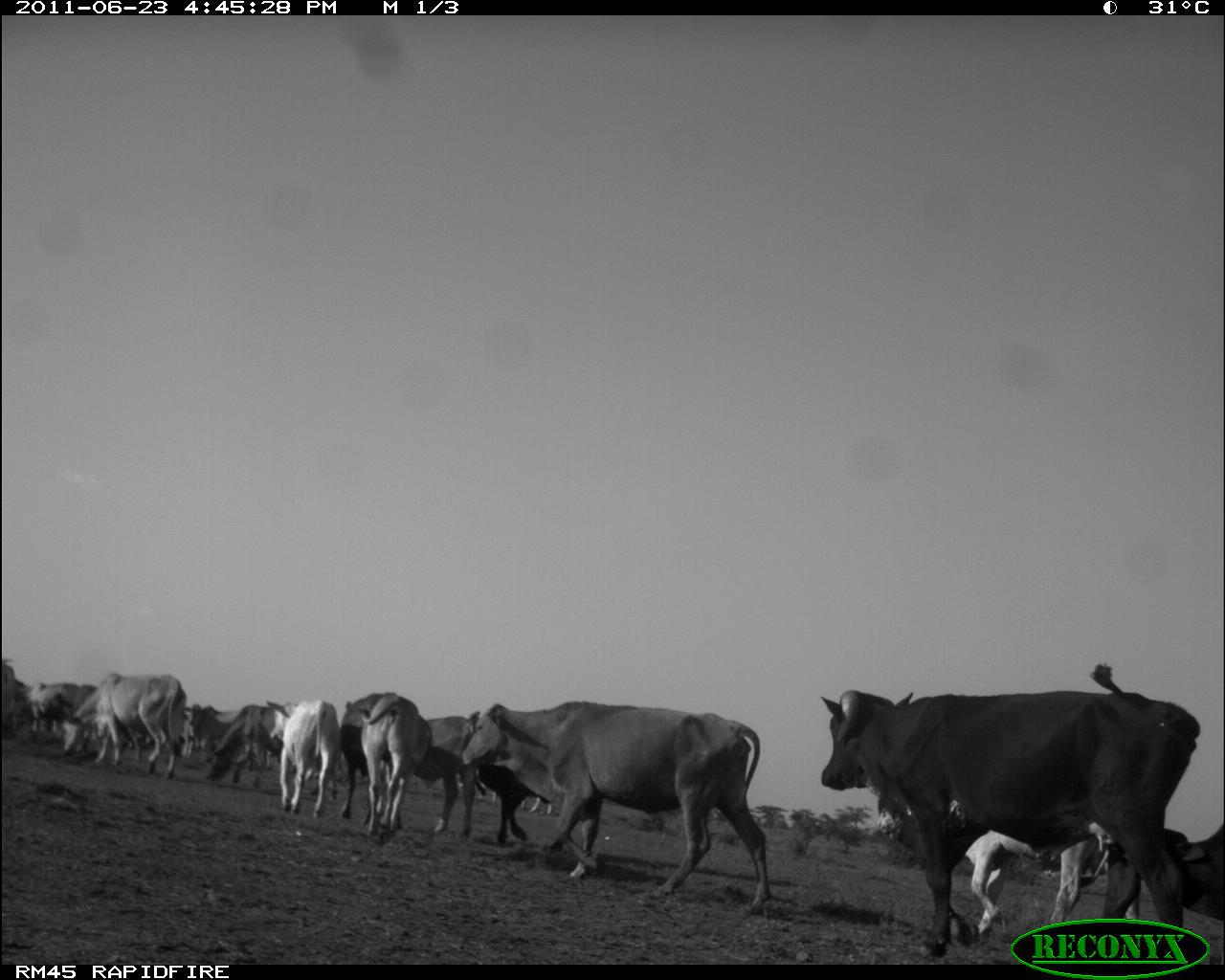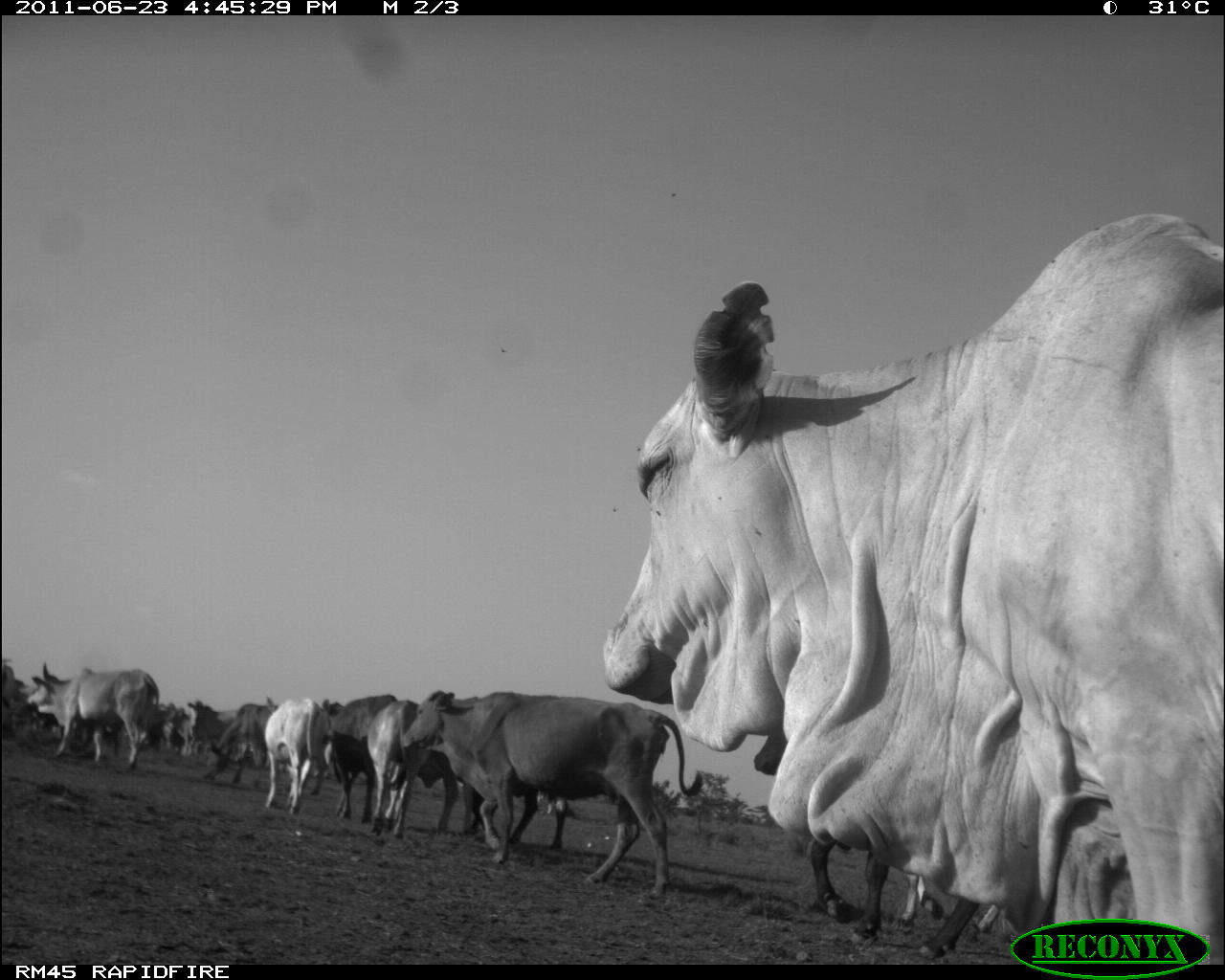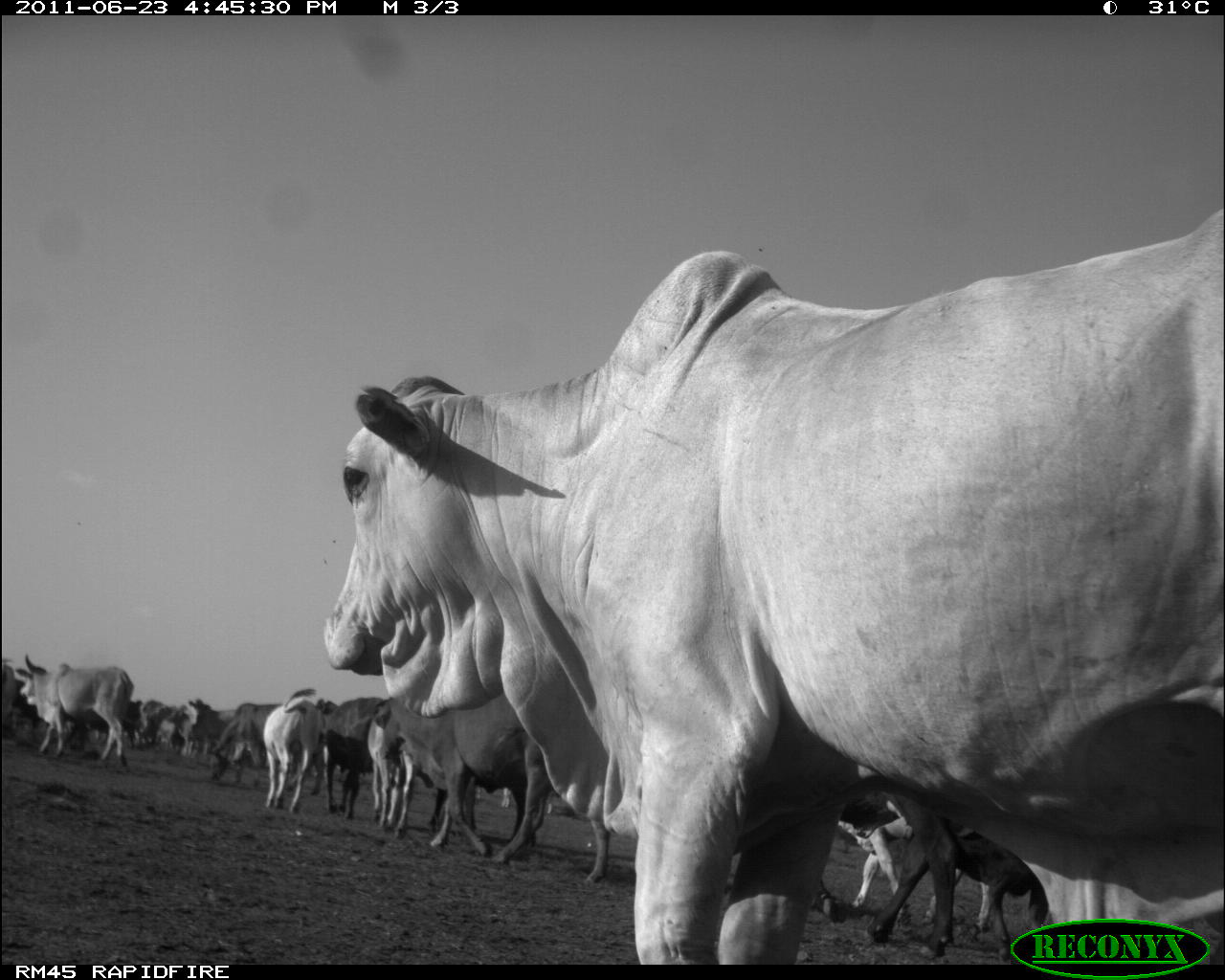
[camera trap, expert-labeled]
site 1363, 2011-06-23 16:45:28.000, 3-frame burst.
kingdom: Animalia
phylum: Chordata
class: Mammalia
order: Artiodactyla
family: Bovidae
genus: Bos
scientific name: Bos taurus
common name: domestic cattle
Bos taurus (domestic cattle), count 13.